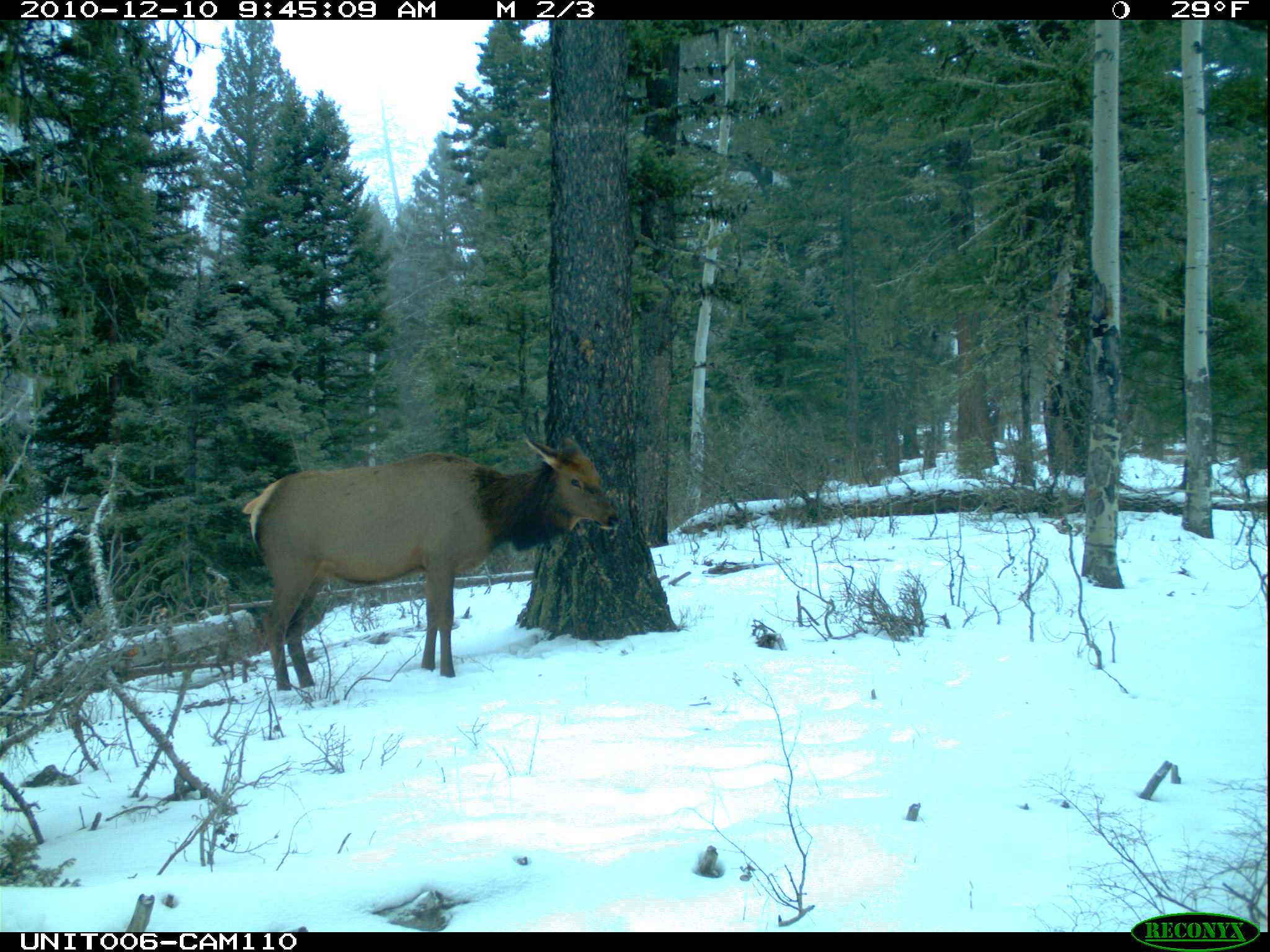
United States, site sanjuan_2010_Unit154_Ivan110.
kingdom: Animalia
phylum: Chordata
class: Mammalia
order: Artiodactyla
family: Cervidae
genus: Cervus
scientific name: Cervus elaphus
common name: red deer